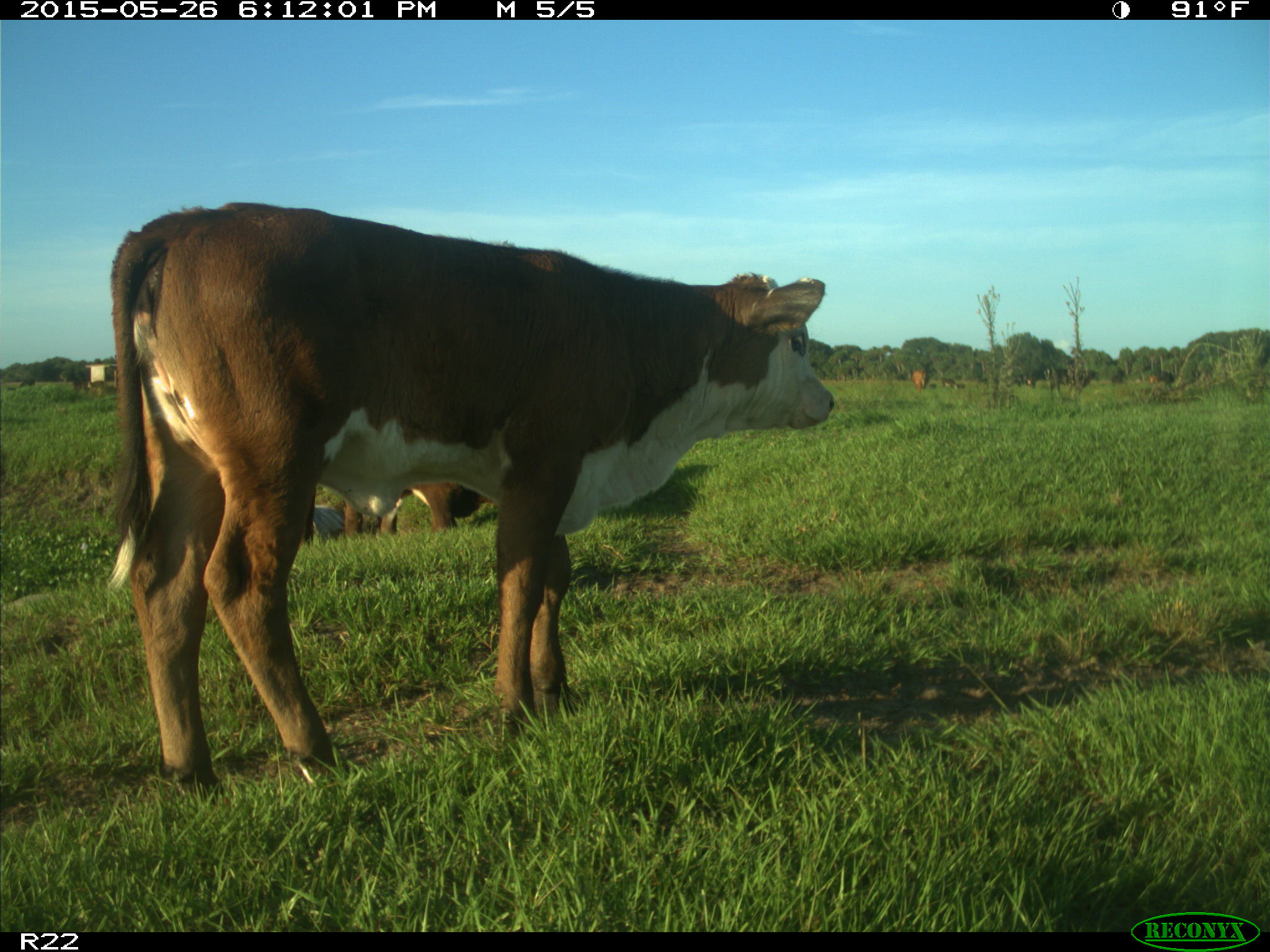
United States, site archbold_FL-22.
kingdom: Animalia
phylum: Chordata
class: Mammalia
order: Artiodactyla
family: Bovidae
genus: Bos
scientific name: Bos taurus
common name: domestic cow